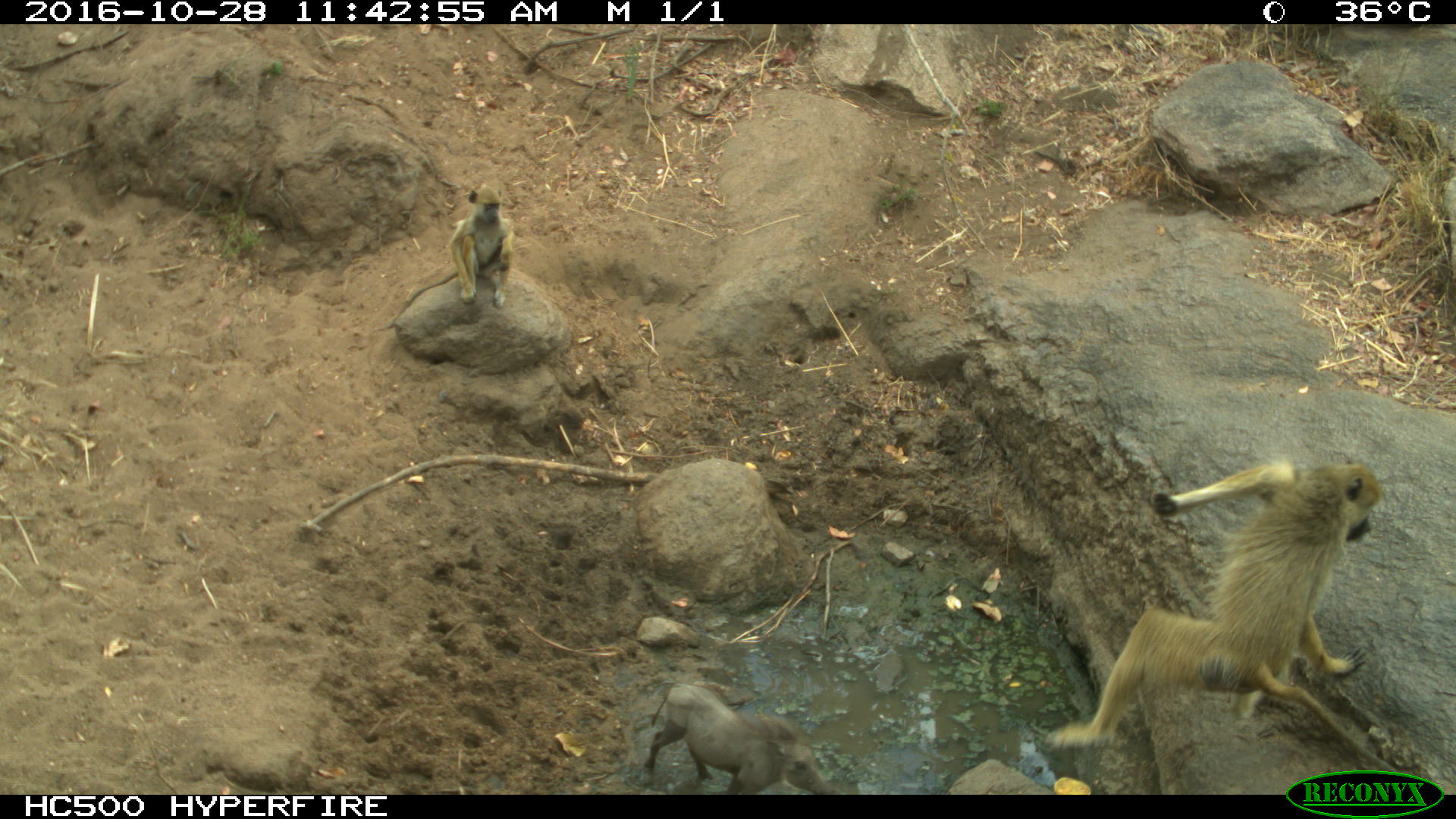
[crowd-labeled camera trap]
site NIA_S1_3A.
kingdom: Animalia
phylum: Chordata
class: Mammalia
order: Primates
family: Cercopithecidae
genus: Papio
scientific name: Papio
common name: baboon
Baboon (Papio), count 2. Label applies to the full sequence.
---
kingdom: Animalia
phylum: Chordata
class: Mammalia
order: Artiodactyla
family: Suidae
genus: Phacochoerus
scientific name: Phacochoerus africanus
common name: warthog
Warthog (Phacochoerus africanus), count 1. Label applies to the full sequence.